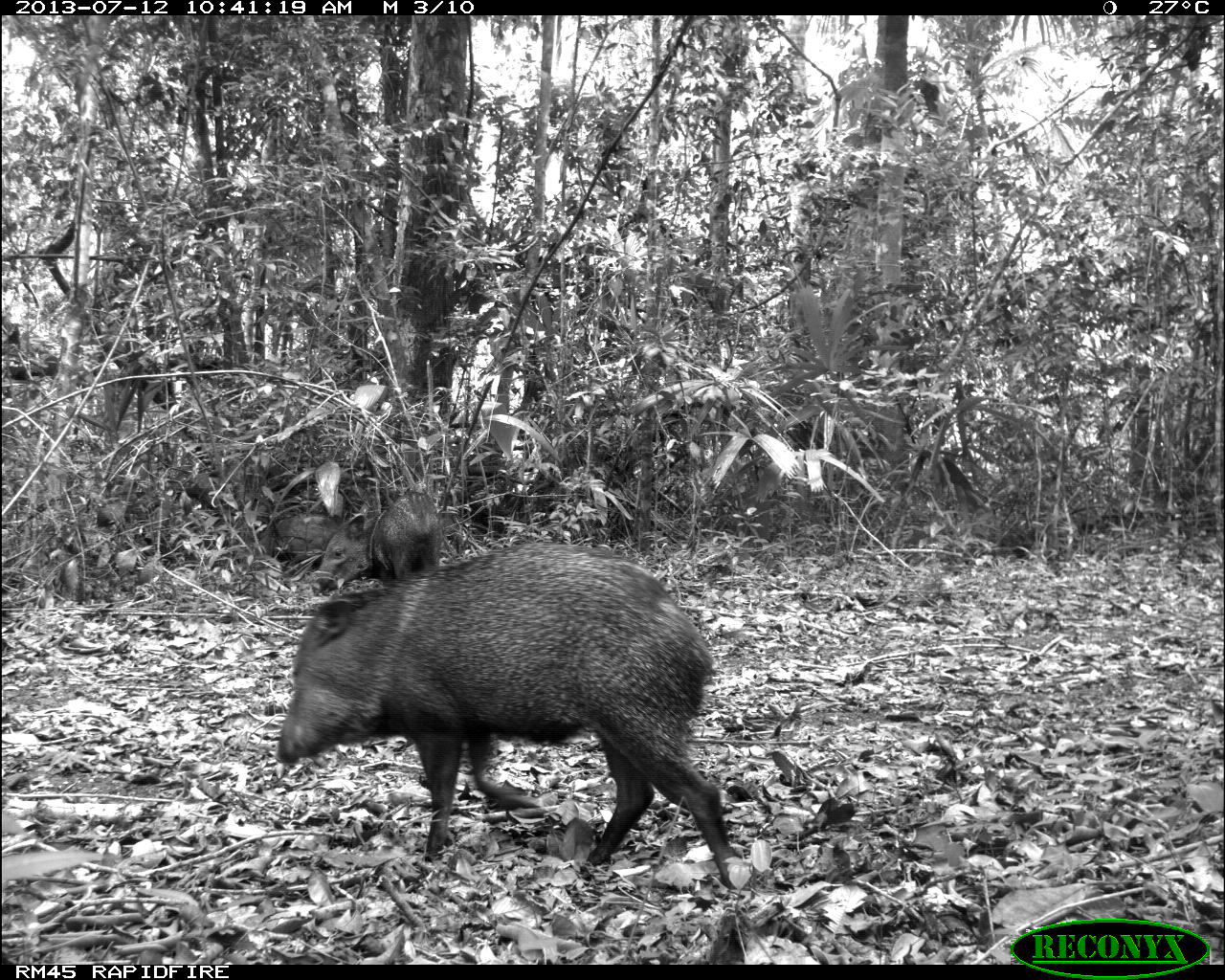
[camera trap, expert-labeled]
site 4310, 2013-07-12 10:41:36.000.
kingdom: Animalia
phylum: Chordata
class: Mammalia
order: Artiodactyla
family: Tayassuidae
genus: Pecari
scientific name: Pecari tajacu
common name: collared peccary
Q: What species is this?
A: Pecari tajacu (collared peccary).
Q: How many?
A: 13.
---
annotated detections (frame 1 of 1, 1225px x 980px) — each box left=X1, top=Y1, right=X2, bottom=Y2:
pecari tajacu: left=273, top=537, right=754, bottom=893; left=313, top=487, right=440, bottom=588